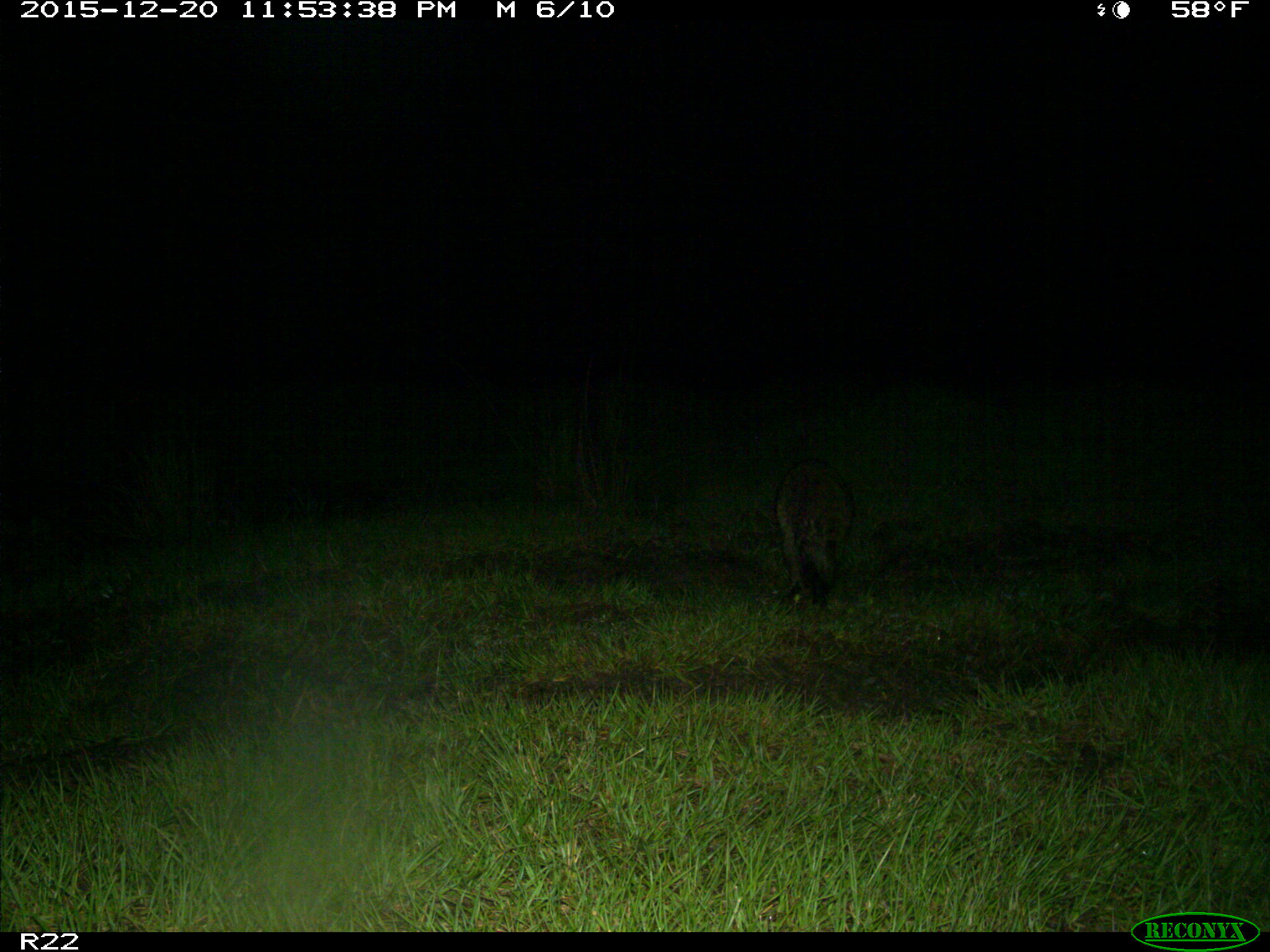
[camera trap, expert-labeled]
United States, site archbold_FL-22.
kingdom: Animalia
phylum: Chordata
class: Mammalia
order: Carnivora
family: Procyonidae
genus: Procyon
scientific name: Procyon lotor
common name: common raccoon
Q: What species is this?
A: Procyon lotor (common raccoon).